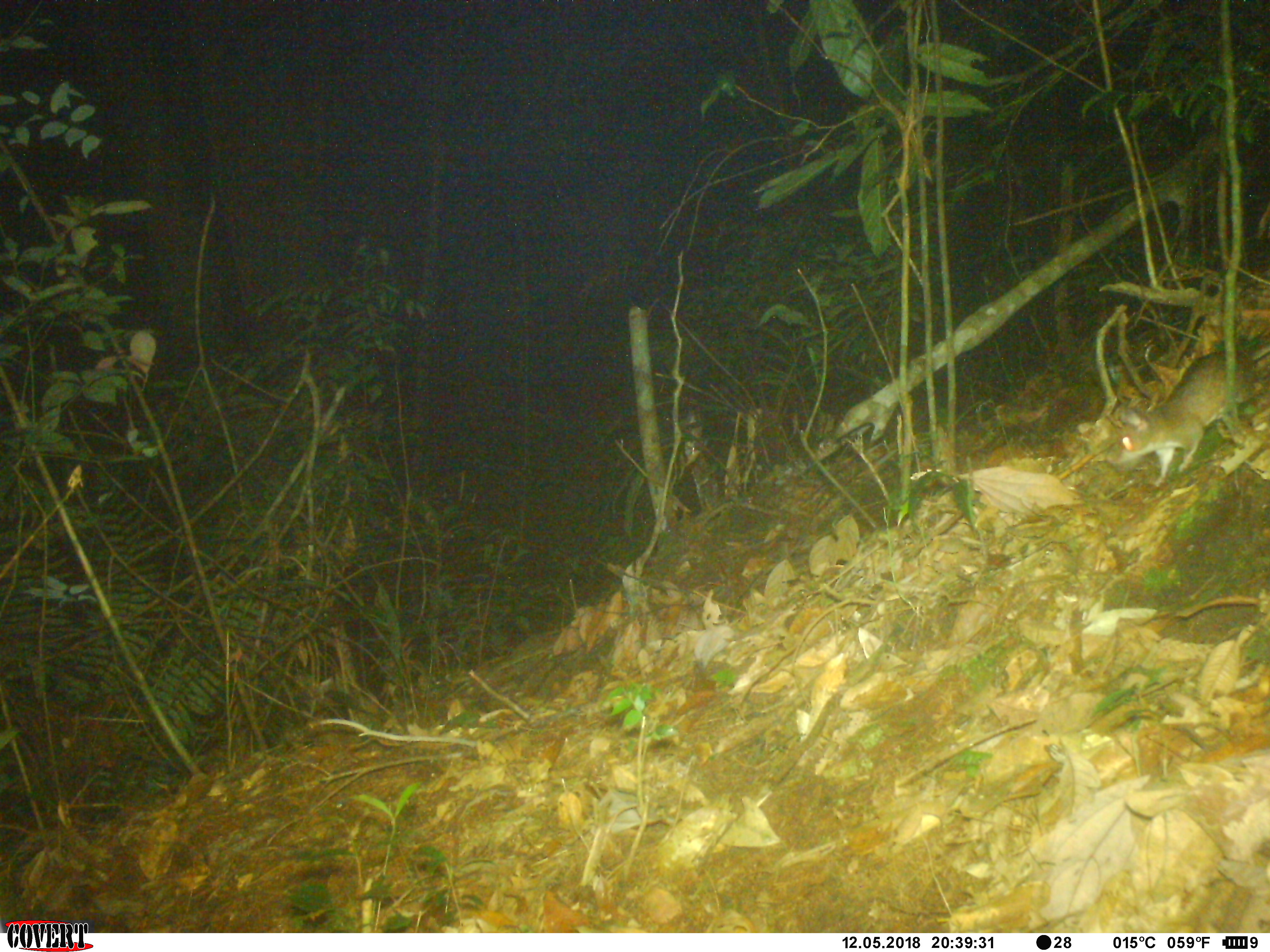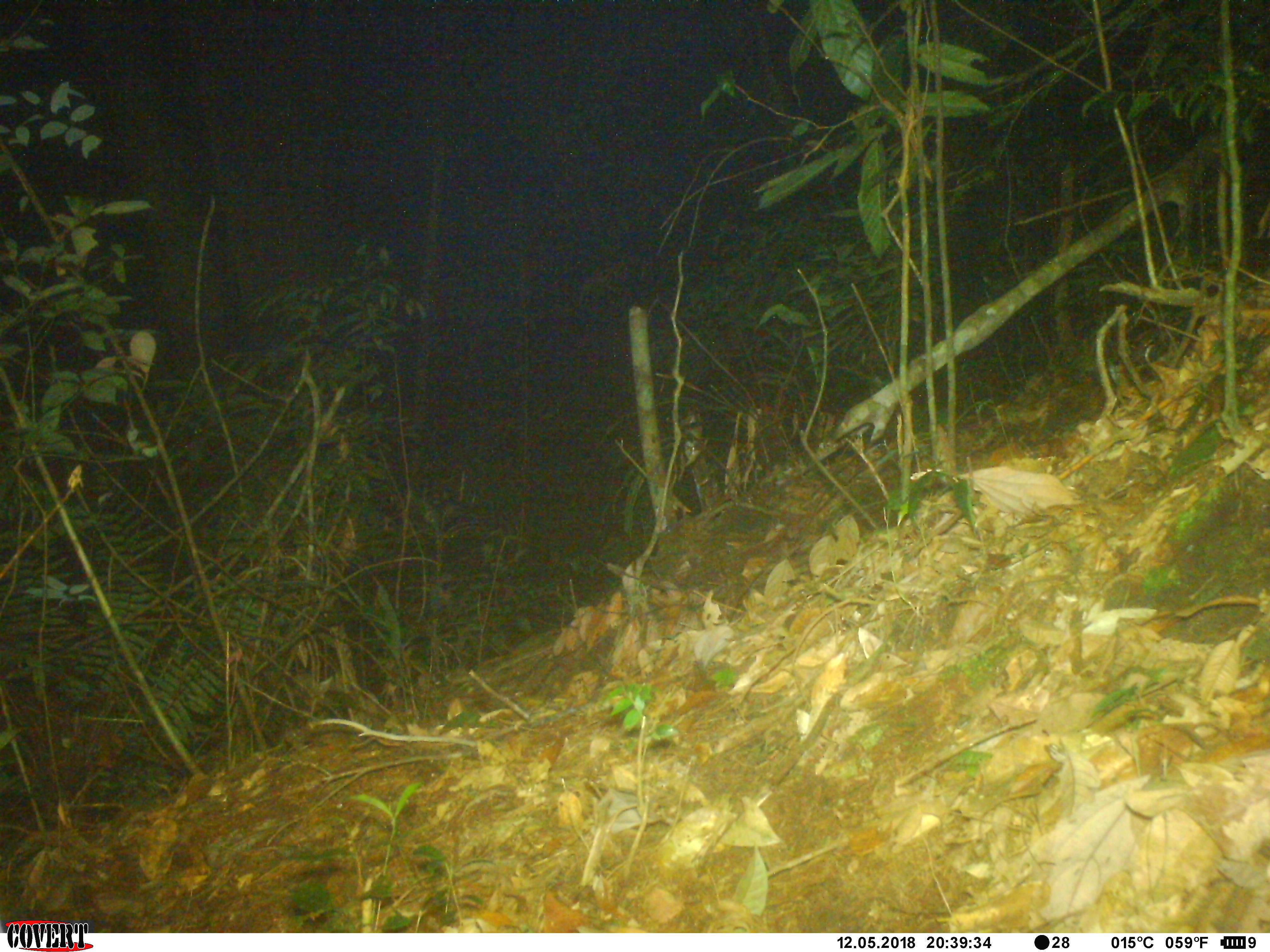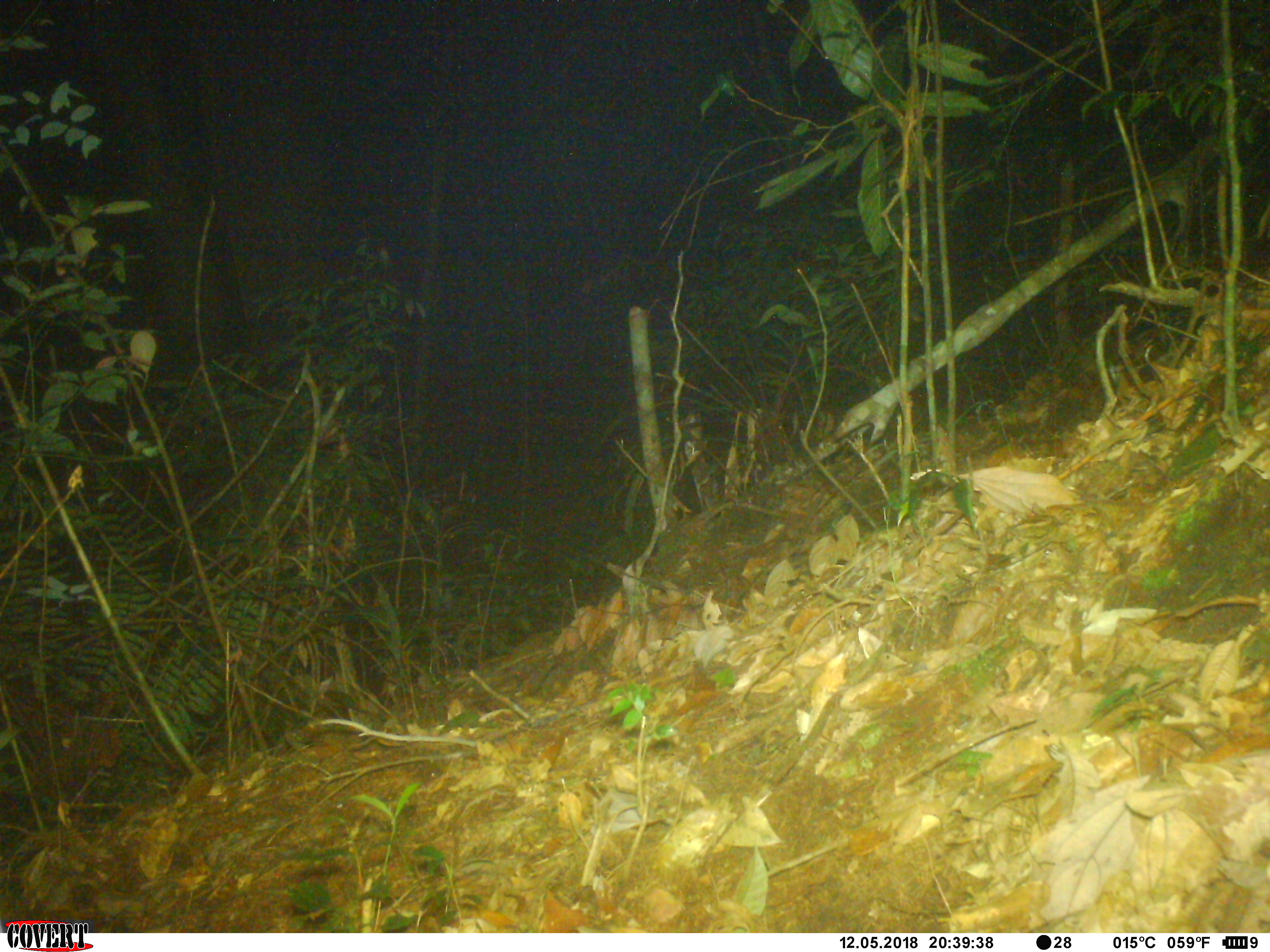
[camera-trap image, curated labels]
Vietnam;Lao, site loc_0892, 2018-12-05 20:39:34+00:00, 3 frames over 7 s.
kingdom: Animalia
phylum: Chordata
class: Mammalia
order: Rodentia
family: Muridae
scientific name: Muridae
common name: old-world mice and rats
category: unidentified murid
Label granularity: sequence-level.